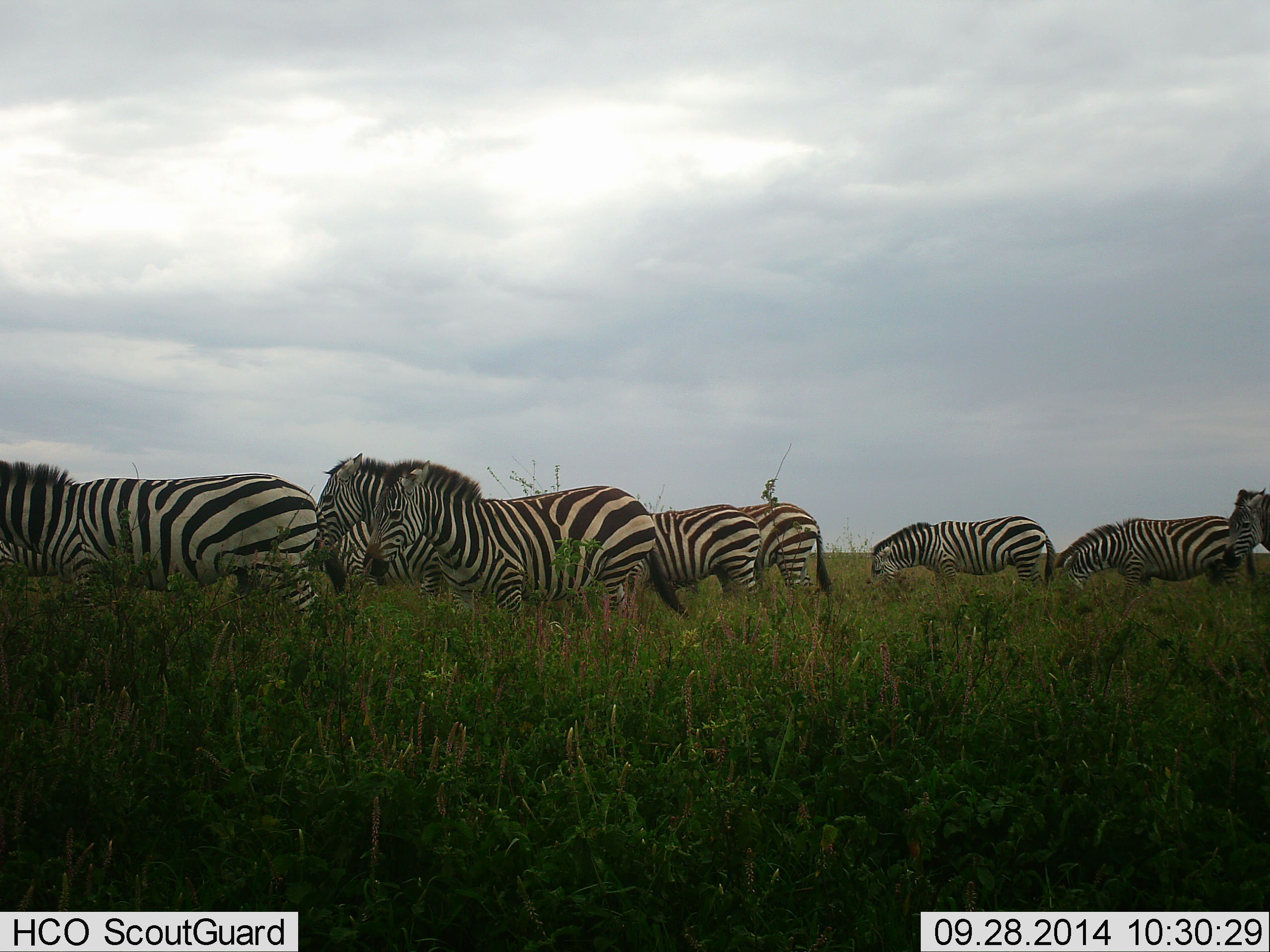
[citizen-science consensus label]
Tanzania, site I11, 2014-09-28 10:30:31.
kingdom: Animalia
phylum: Chordata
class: Mammalia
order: Perissodactyla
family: Equidae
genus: Equus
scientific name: Equus quagga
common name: plains zebra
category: zebra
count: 9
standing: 30%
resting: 0%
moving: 70%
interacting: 20%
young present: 0%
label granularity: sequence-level